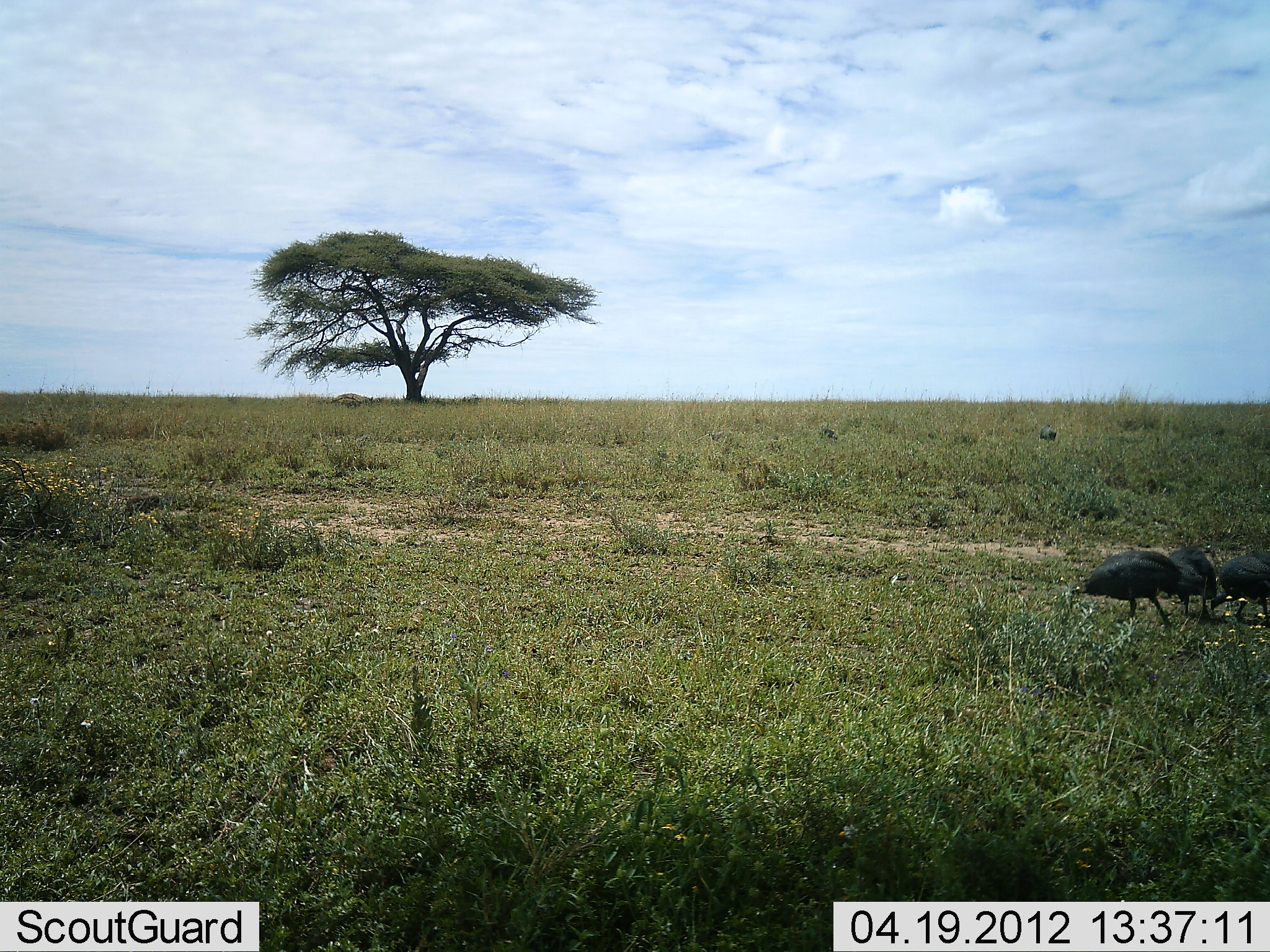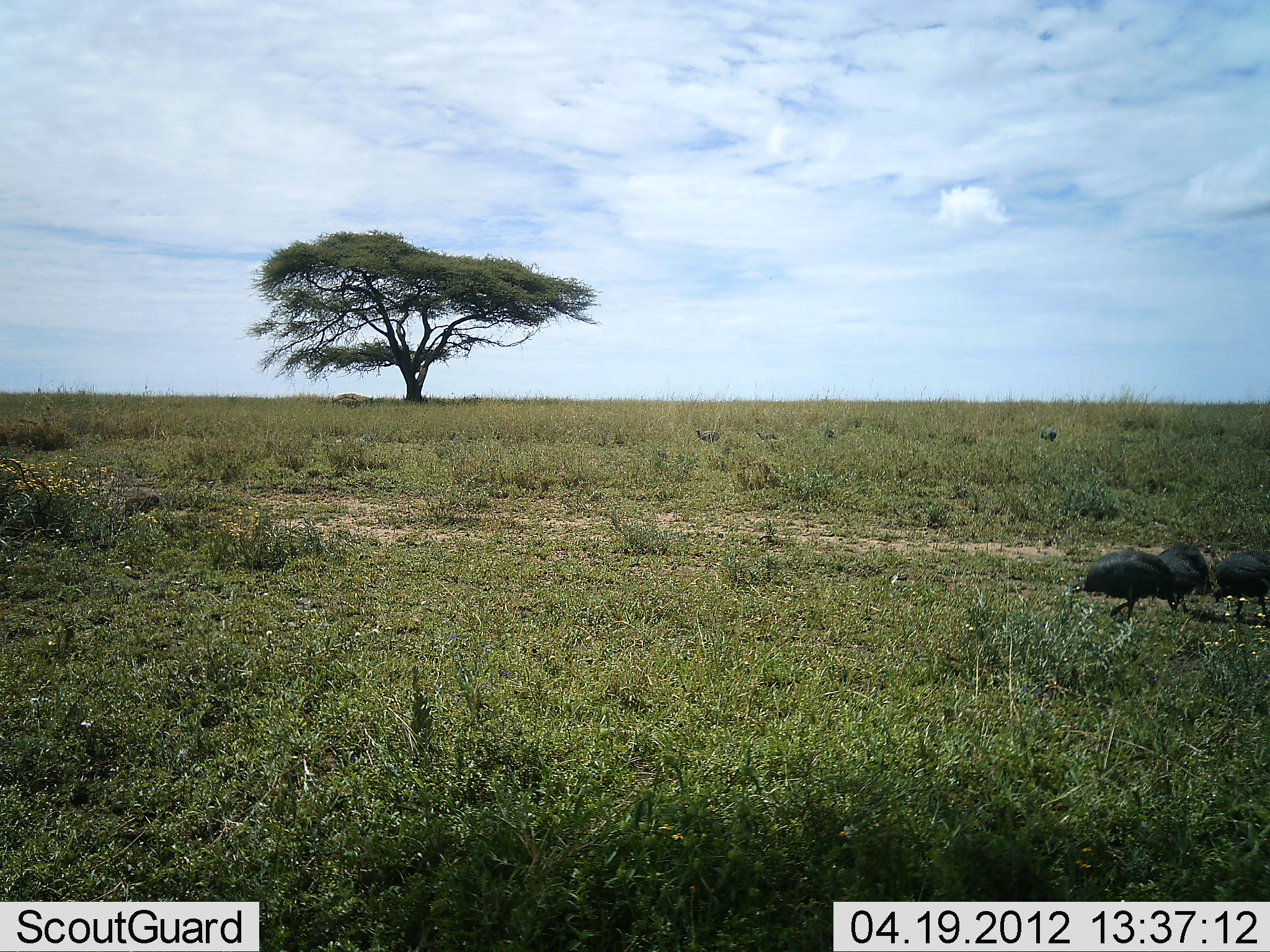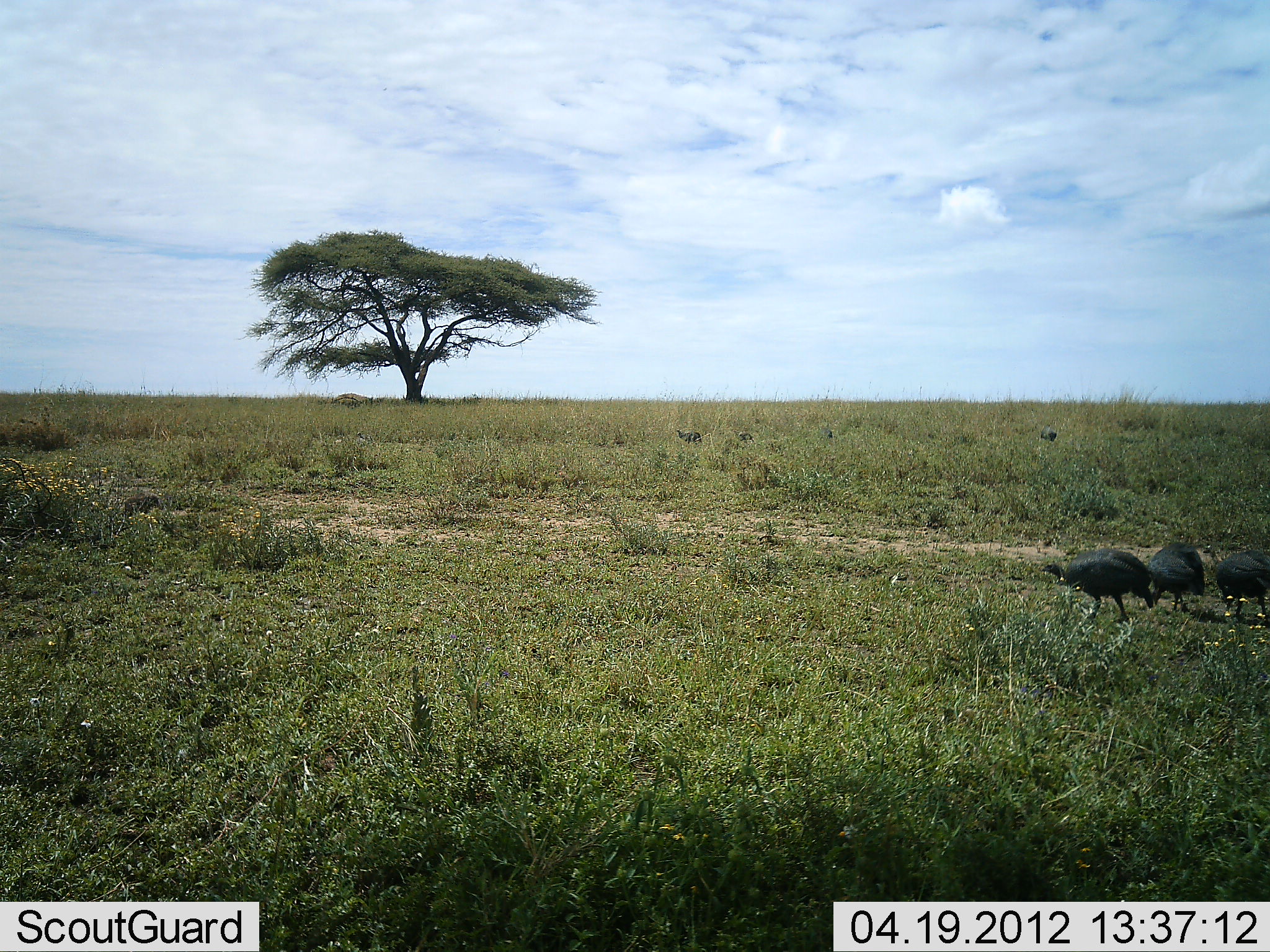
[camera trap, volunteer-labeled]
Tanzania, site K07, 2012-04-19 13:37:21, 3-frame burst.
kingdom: Animalia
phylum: Chordata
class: Aves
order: Galliformes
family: Numididae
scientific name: Numididae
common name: guinea fowl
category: guineafowl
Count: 5.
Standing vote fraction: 21%.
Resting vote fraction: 0%.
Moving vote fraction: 64%.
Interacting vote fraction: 7%.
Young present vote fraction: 0%.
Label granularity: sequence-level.